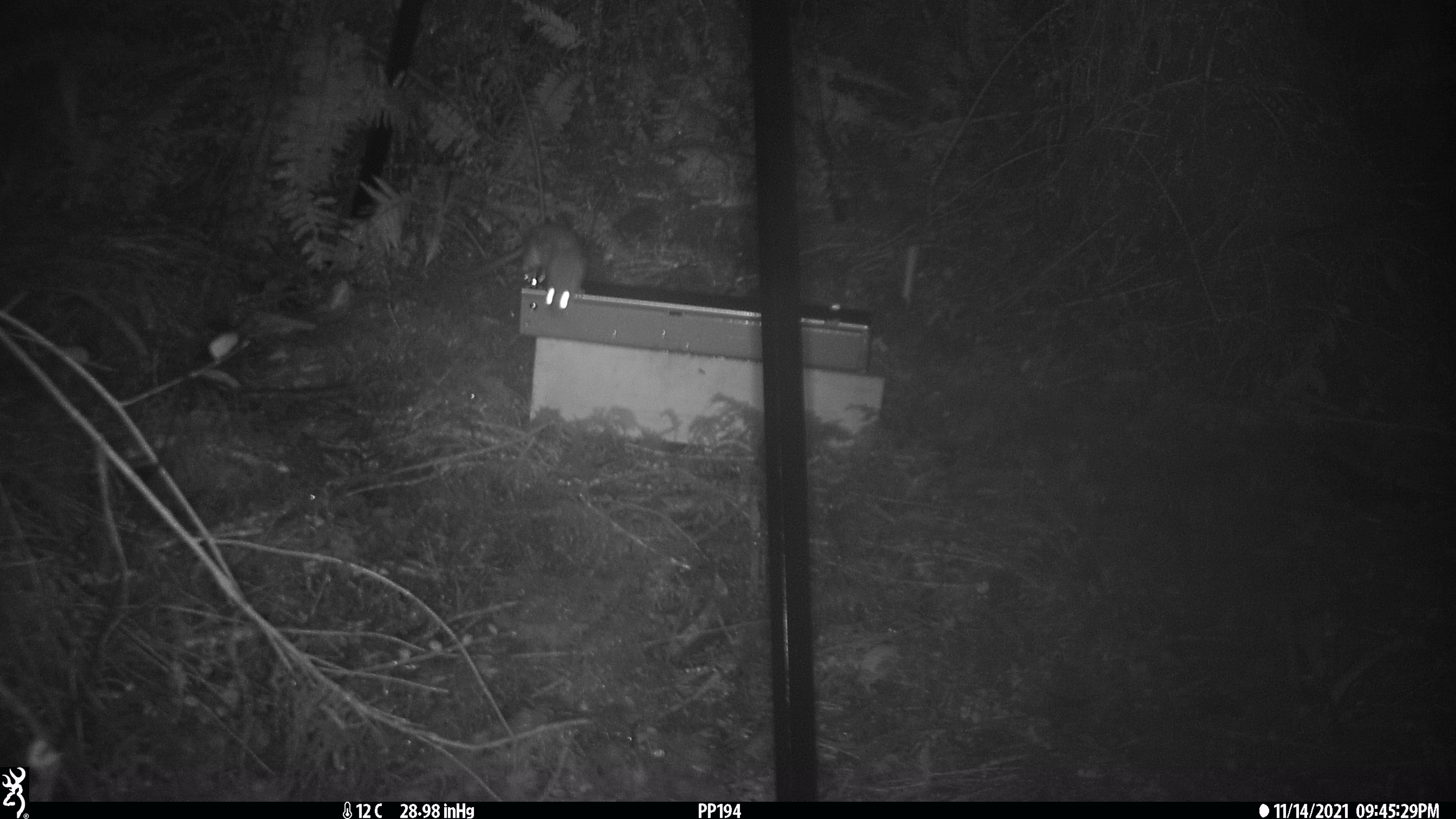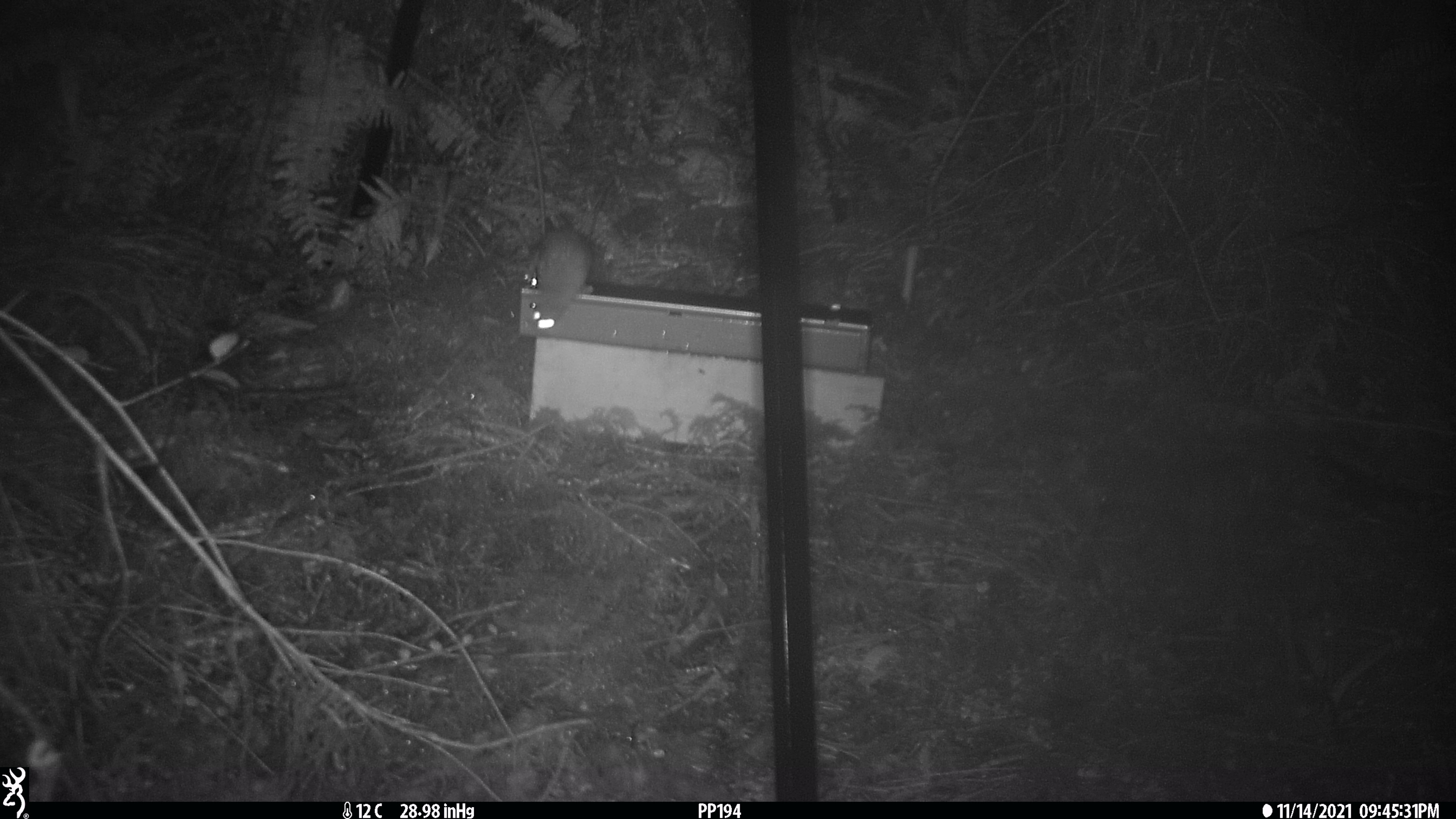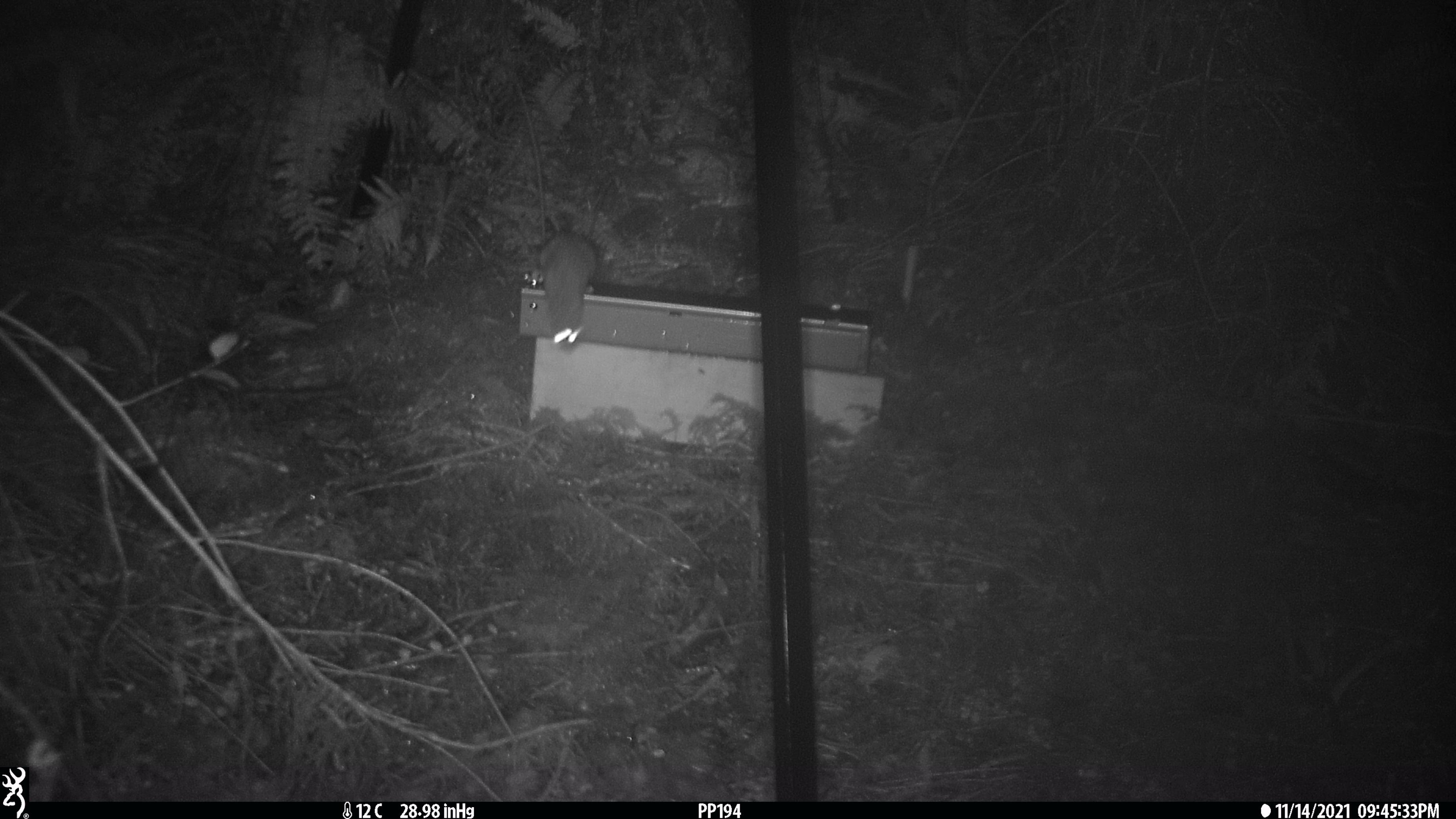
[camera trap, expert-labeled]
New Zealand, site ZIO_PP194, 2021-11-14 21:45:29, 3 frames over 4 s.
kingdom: Animalia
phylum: Chordata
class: Mammalia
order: Rodentia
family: Muridae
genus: Rattus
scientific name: Rattus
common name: rat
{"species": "rat (Rattus)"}